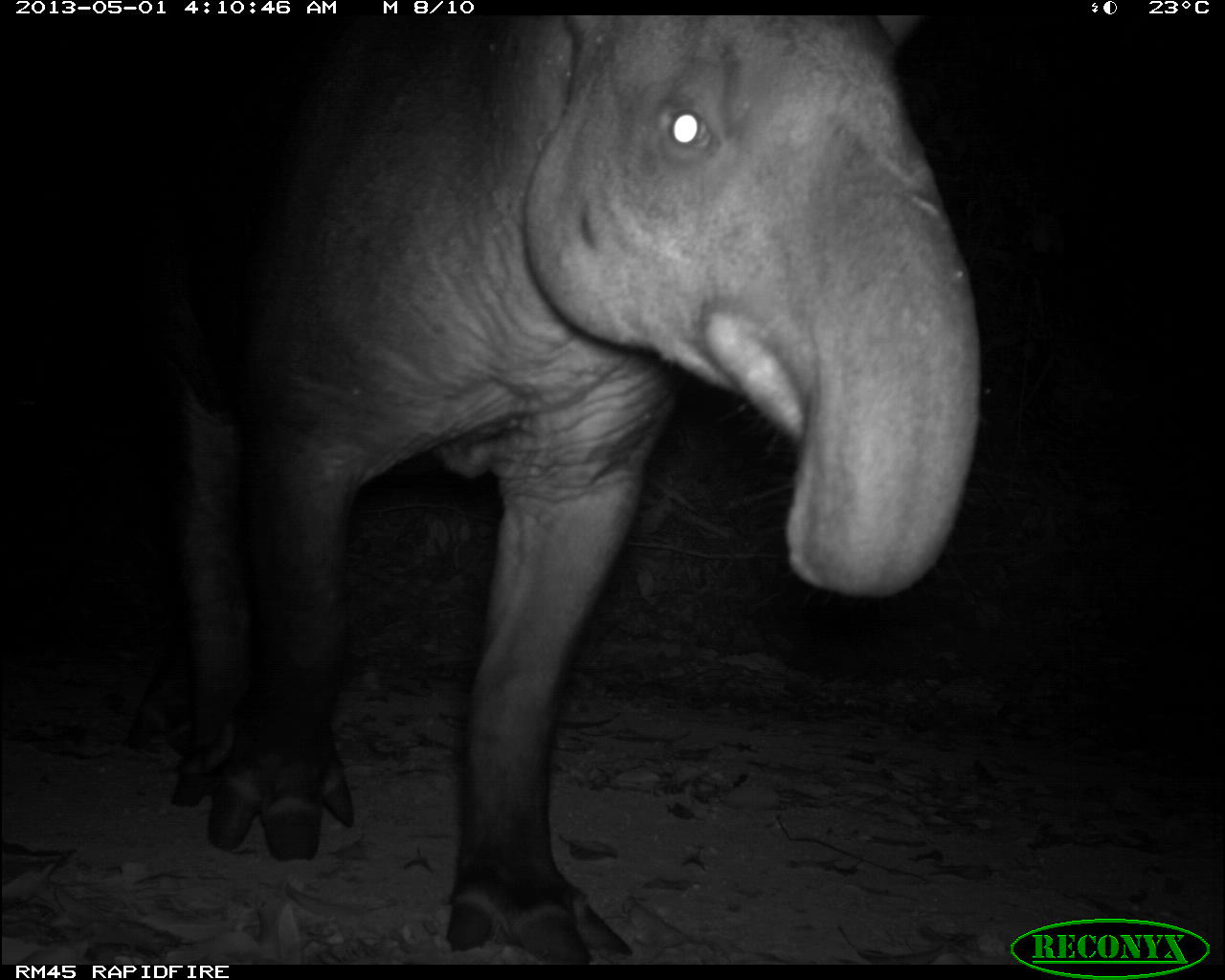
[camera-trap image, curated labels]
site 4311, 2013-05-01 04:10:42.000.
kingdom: Animalia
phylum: Chordata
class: Mammalia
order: Perissodactyla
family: Tapiridae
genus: Tapirus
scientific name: Tapirus bairdii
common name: baird's tapir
Tapirus bairdii (baird's tapir), count 1, sex male.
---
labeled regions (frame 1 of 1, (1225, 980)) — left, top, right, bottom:
tapirus bairdii: 146, 17, 980, 964